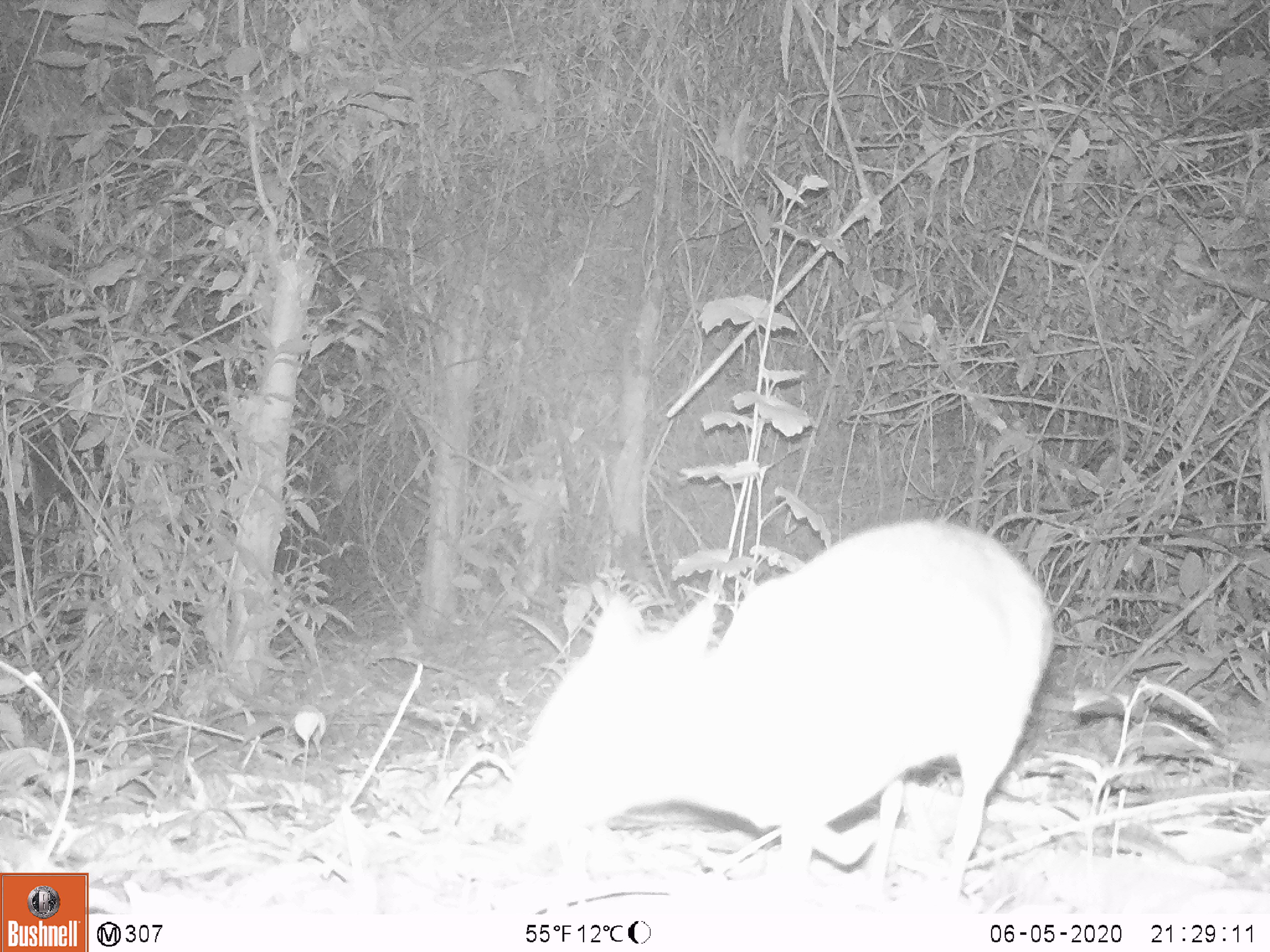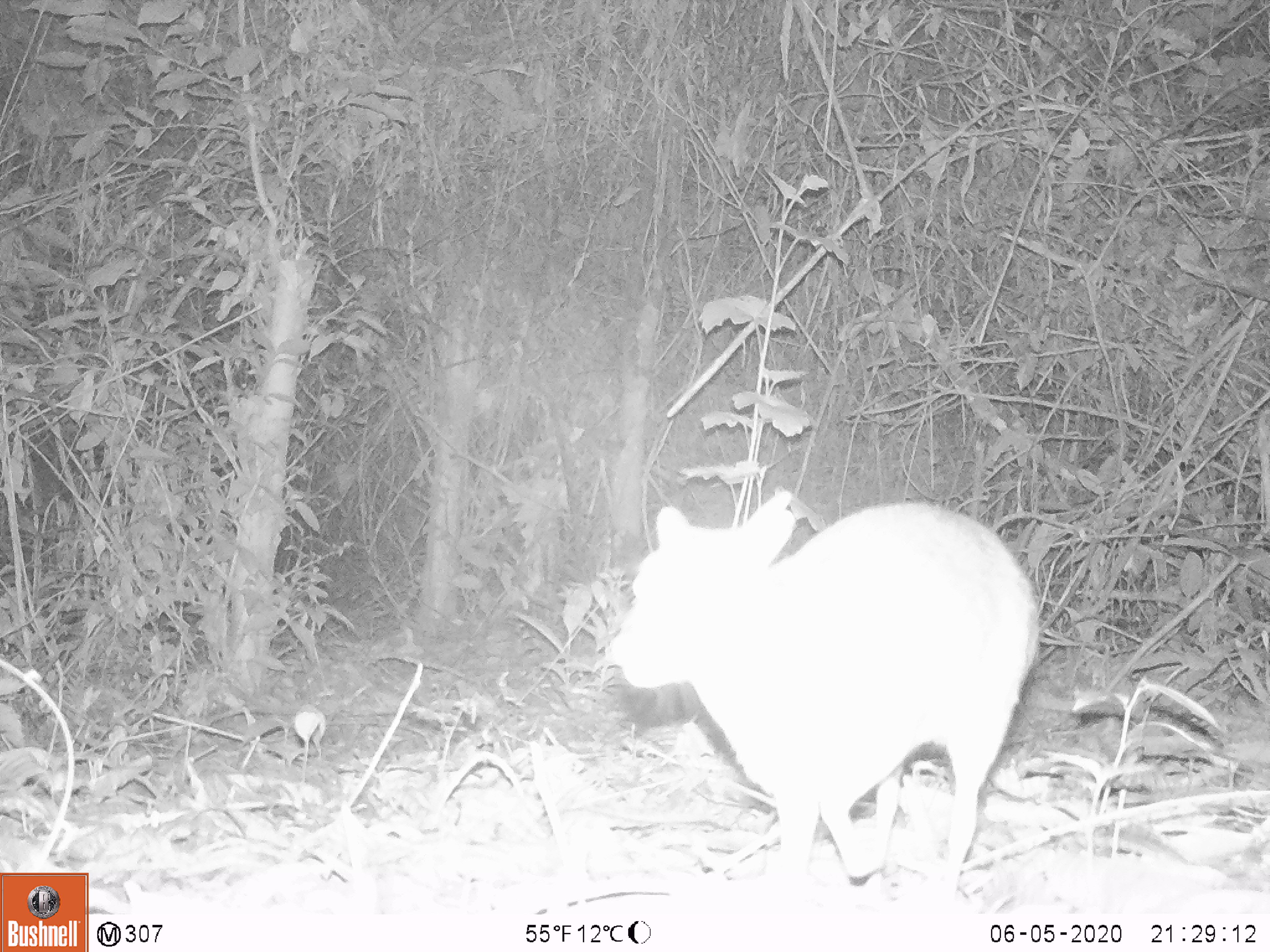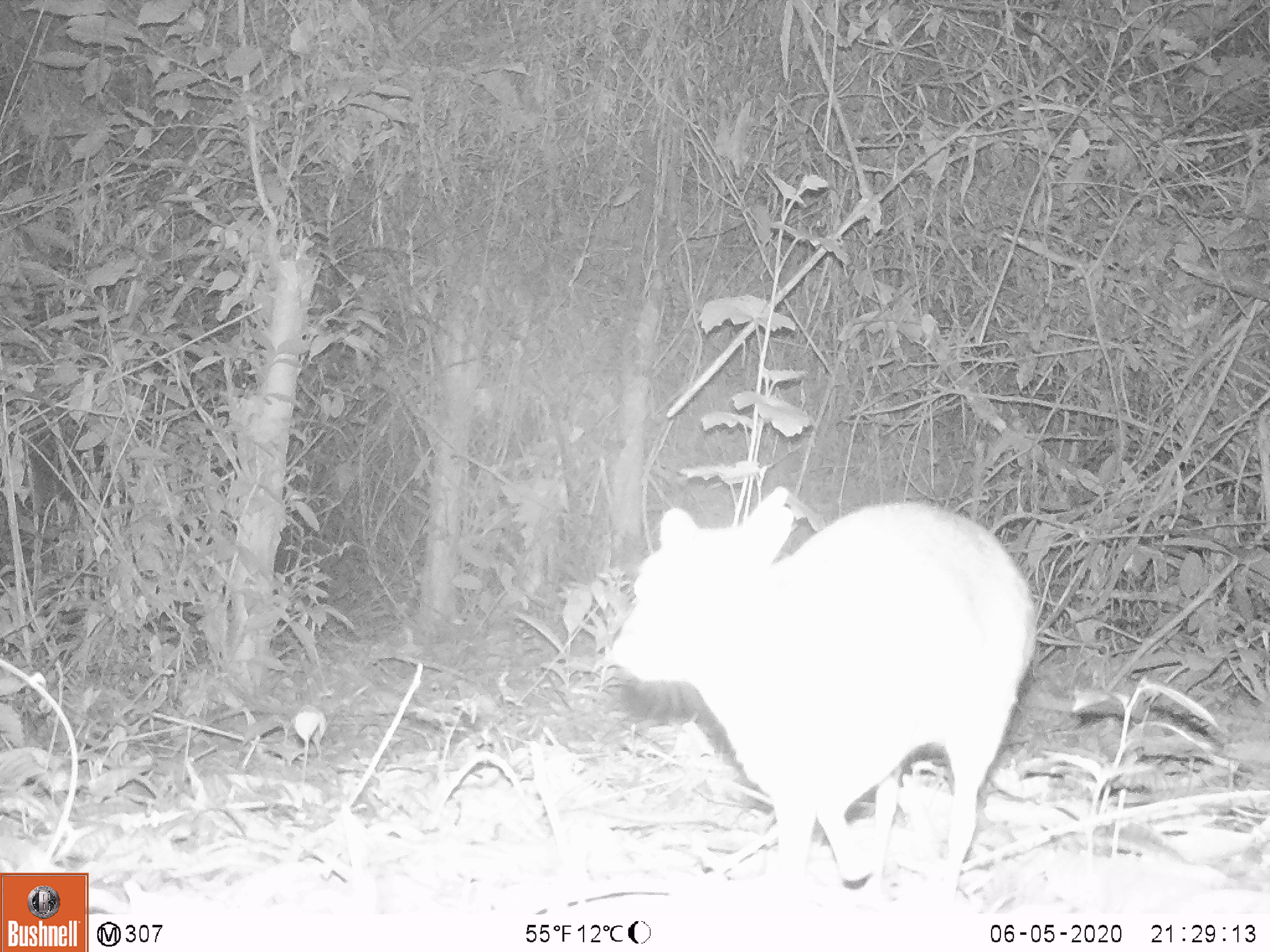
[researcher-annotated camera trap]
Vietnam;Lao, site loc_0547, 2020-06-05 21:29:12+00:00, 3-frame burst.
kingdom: Animalia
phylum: Chordata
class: Mammalia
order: Artiodactyla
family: Tragulidae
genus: Moschiola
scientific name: Moschiola meminna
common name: chevrotain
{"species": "chevrotain (Moschiola meminna)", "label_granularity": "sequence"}